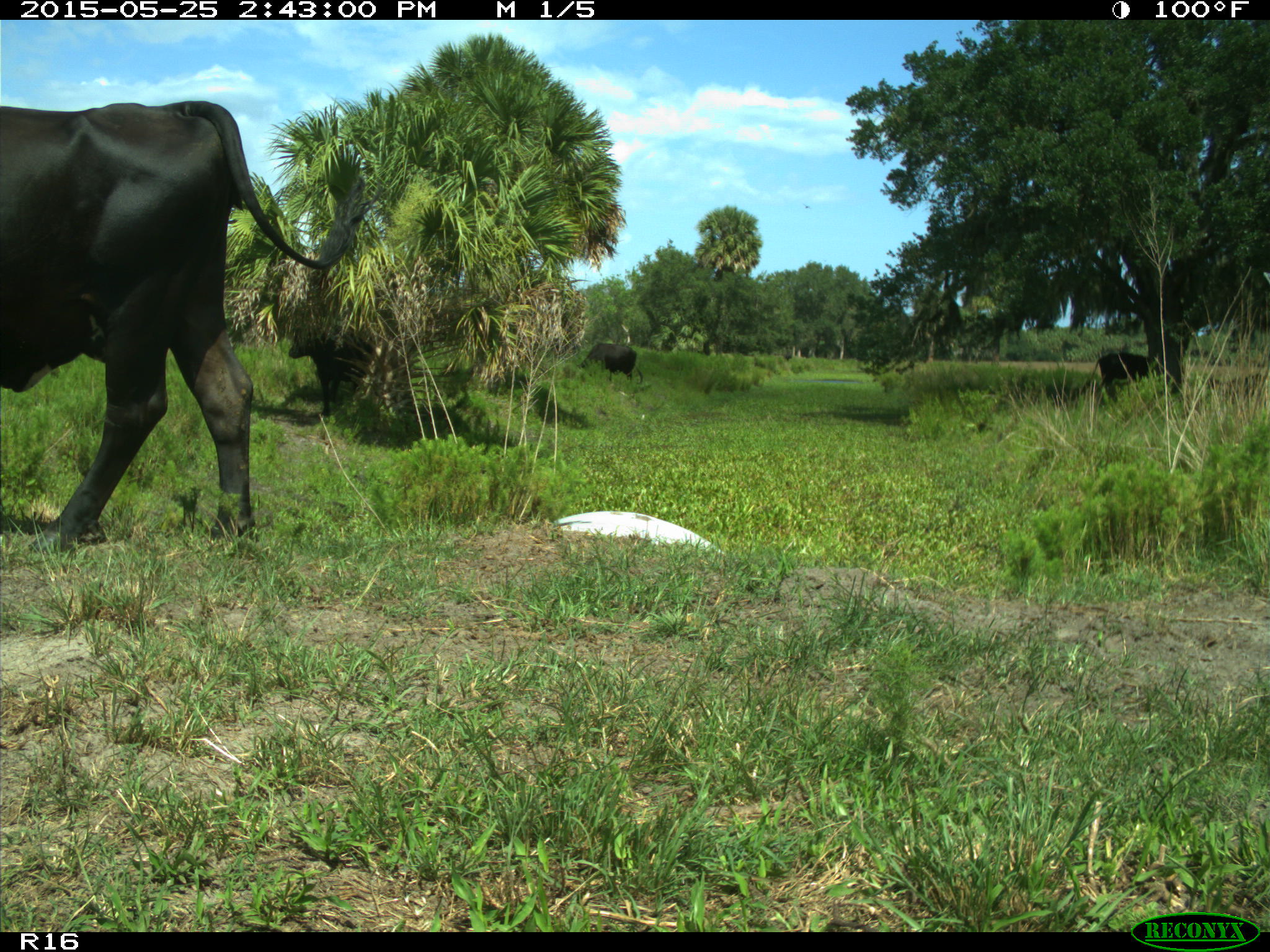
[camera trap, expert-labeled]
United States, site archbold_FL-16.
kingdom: Animalia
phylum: Chordata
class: Mammalia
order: Artiodactyla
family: Bovidae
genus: Bos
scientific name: Bos taurus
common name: domestic cow